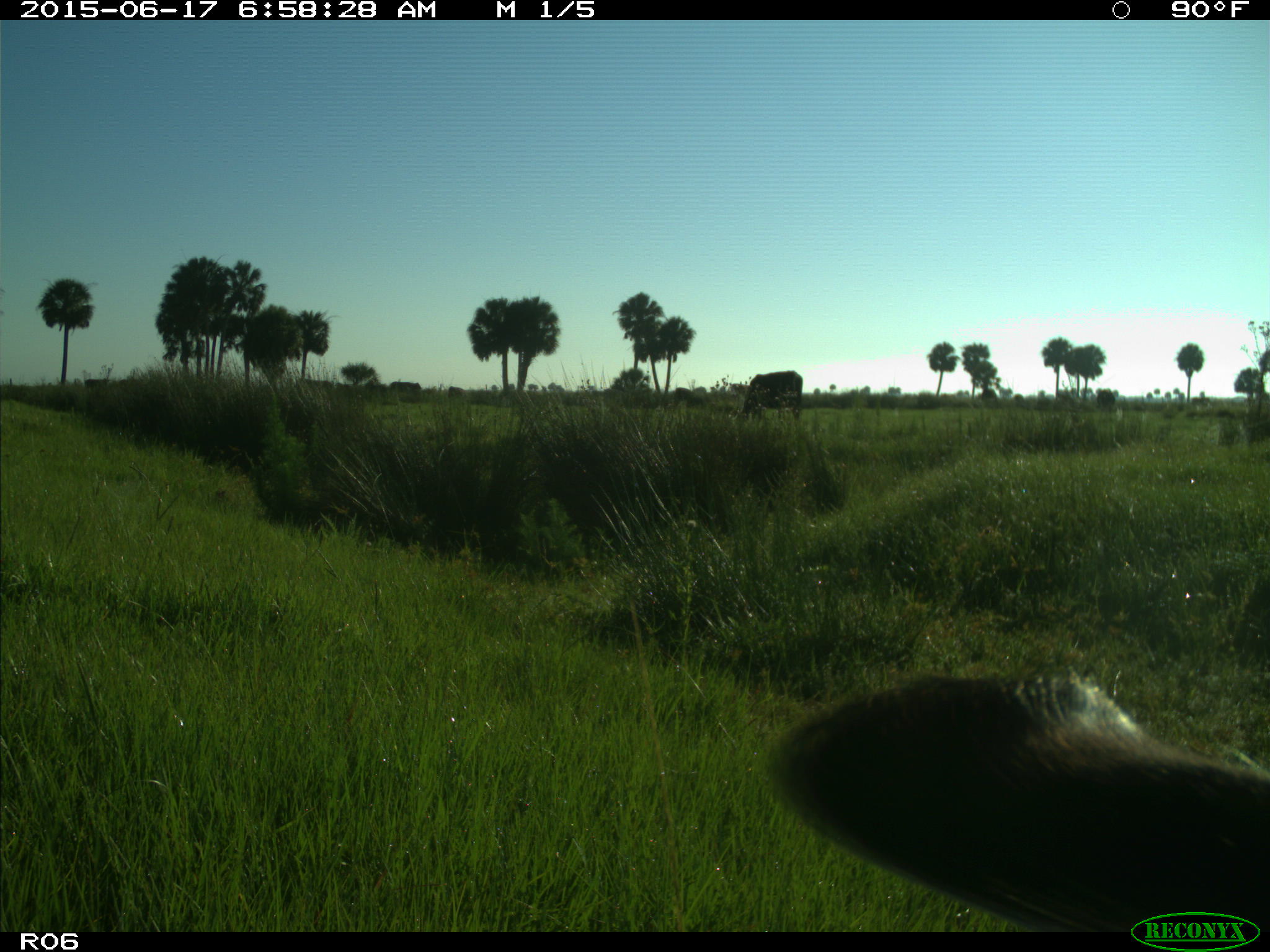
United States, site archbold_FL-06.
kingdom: Animalia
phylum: Chordata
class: Mammalia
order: Artiodactyla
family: Bovidae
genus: Bos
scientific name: Bos taurus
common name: domestic cow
Bos taurus (domestic cow).